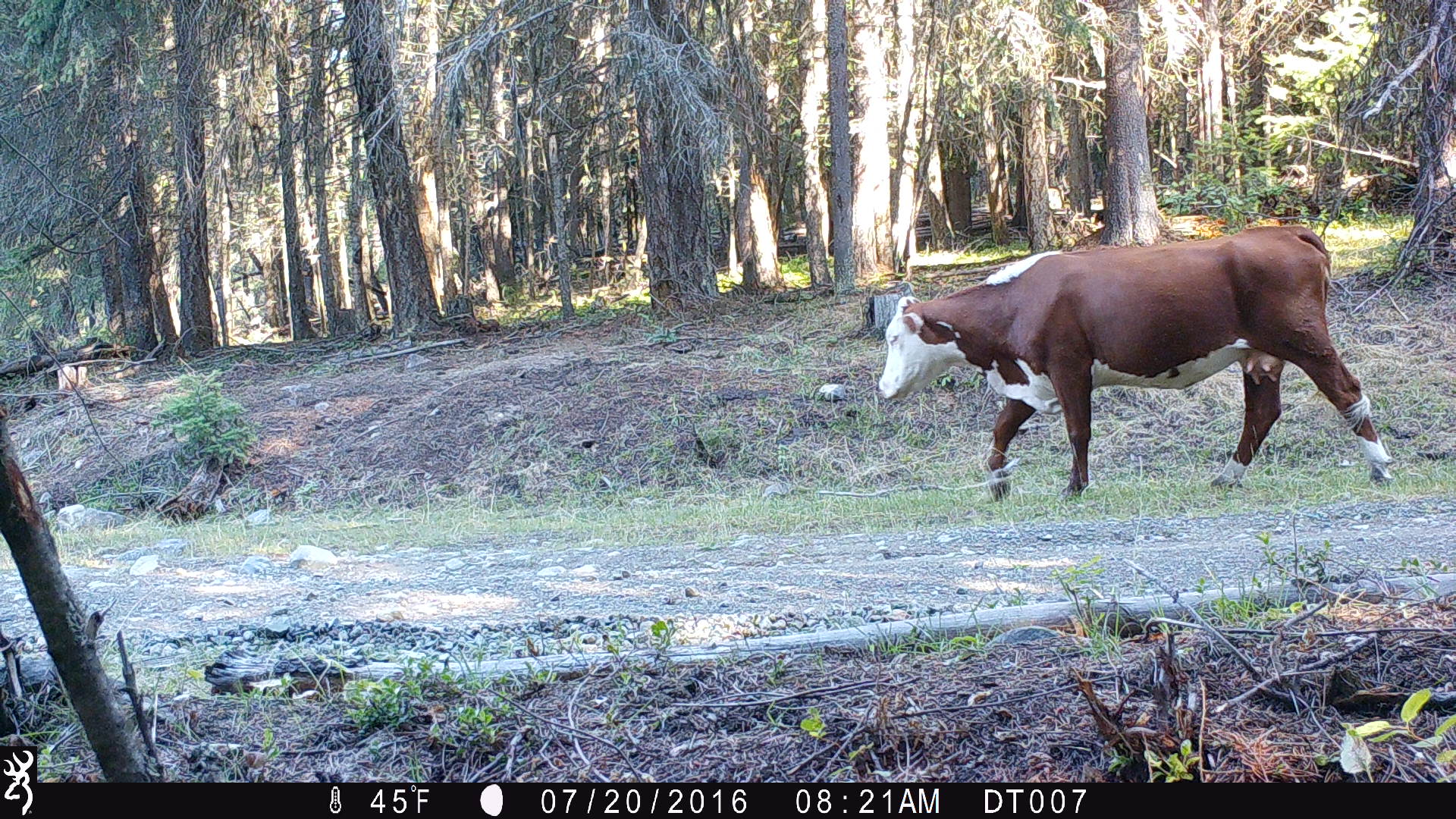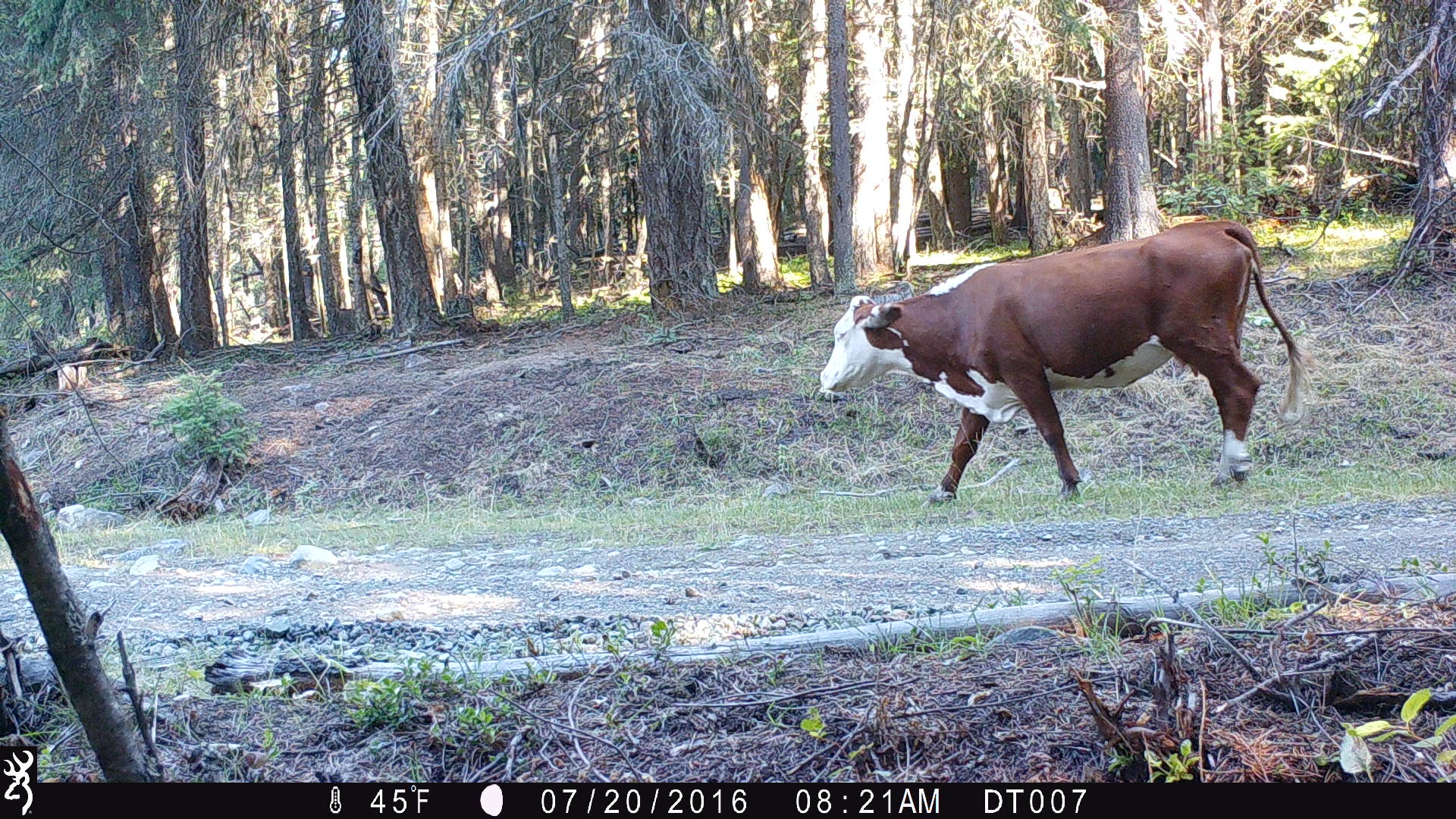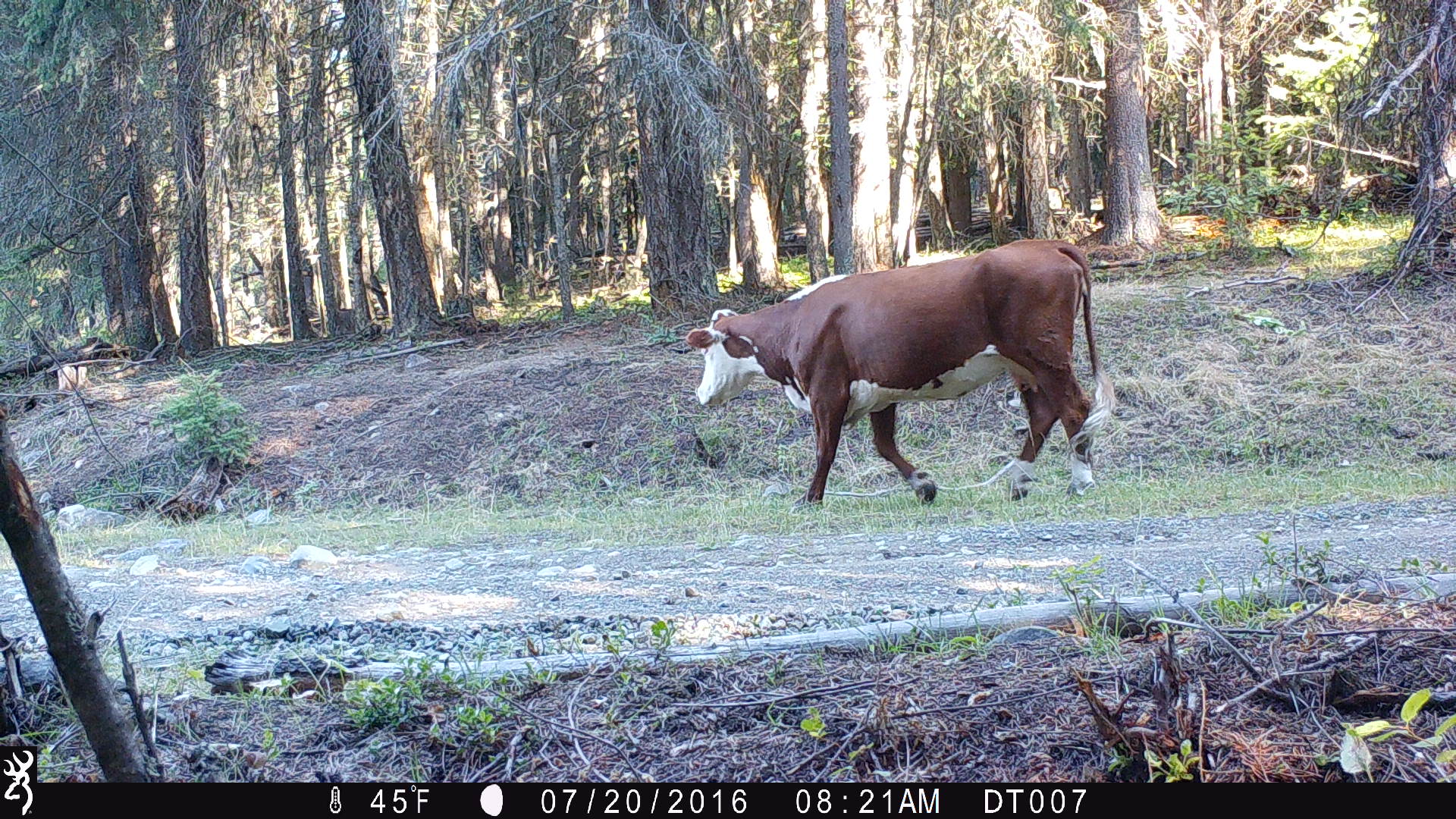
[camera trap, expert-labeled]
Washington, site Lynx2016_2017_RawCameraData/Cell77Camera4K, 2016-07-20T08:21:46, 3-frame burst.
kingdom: Animalia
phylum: Chordata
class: Mammalia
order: Artiodactyla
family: Bovidae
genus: Bos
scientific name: Bos taurus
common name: domestic cattle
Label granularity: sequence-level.